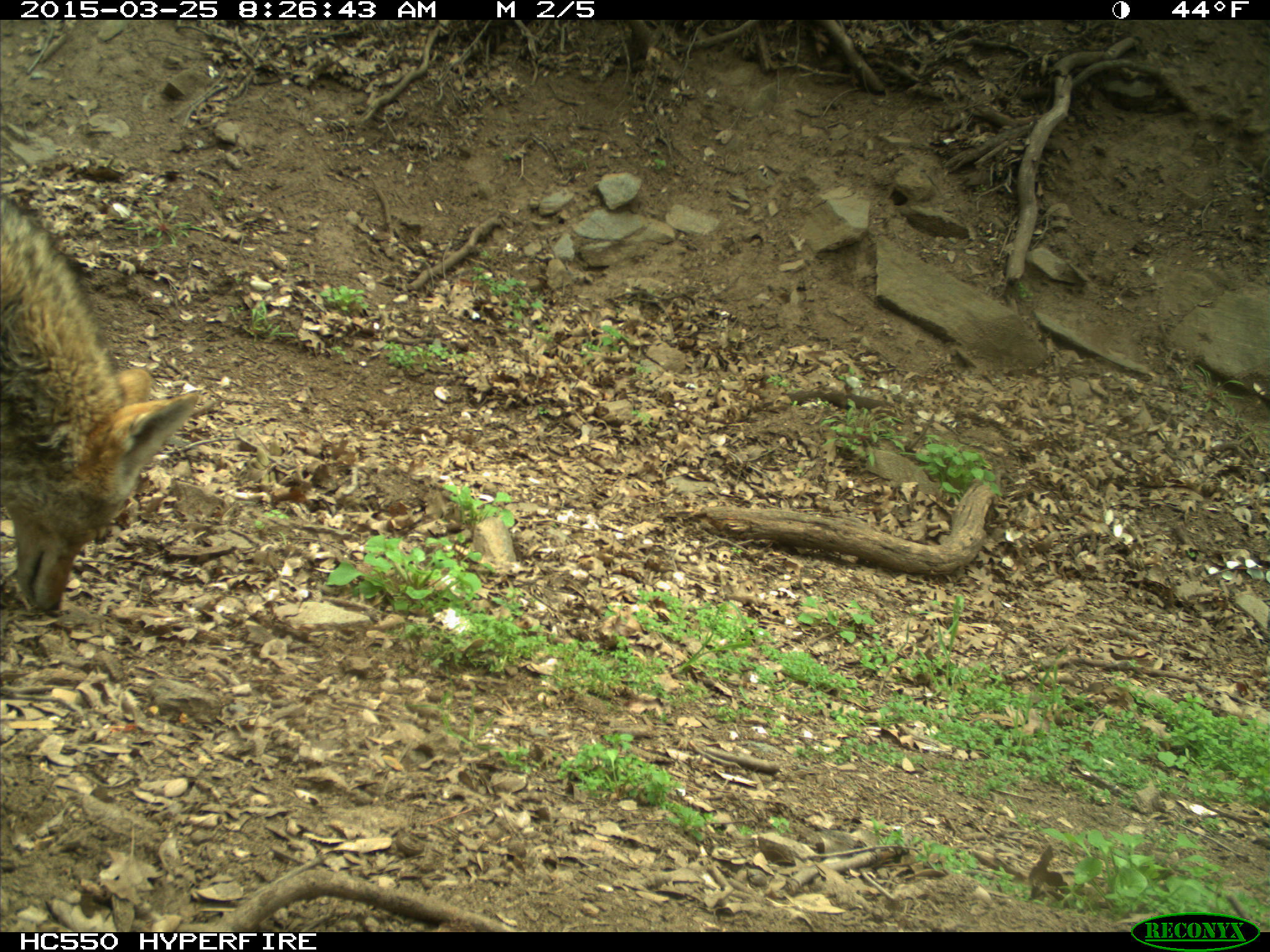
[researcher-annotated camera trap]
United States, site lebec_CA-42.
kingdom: Animalia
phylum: Chordata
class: Mammalia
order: Carnivora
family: Canidae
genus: Canis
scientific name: Canis latrans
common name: coyote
Canis latrans (coyote).